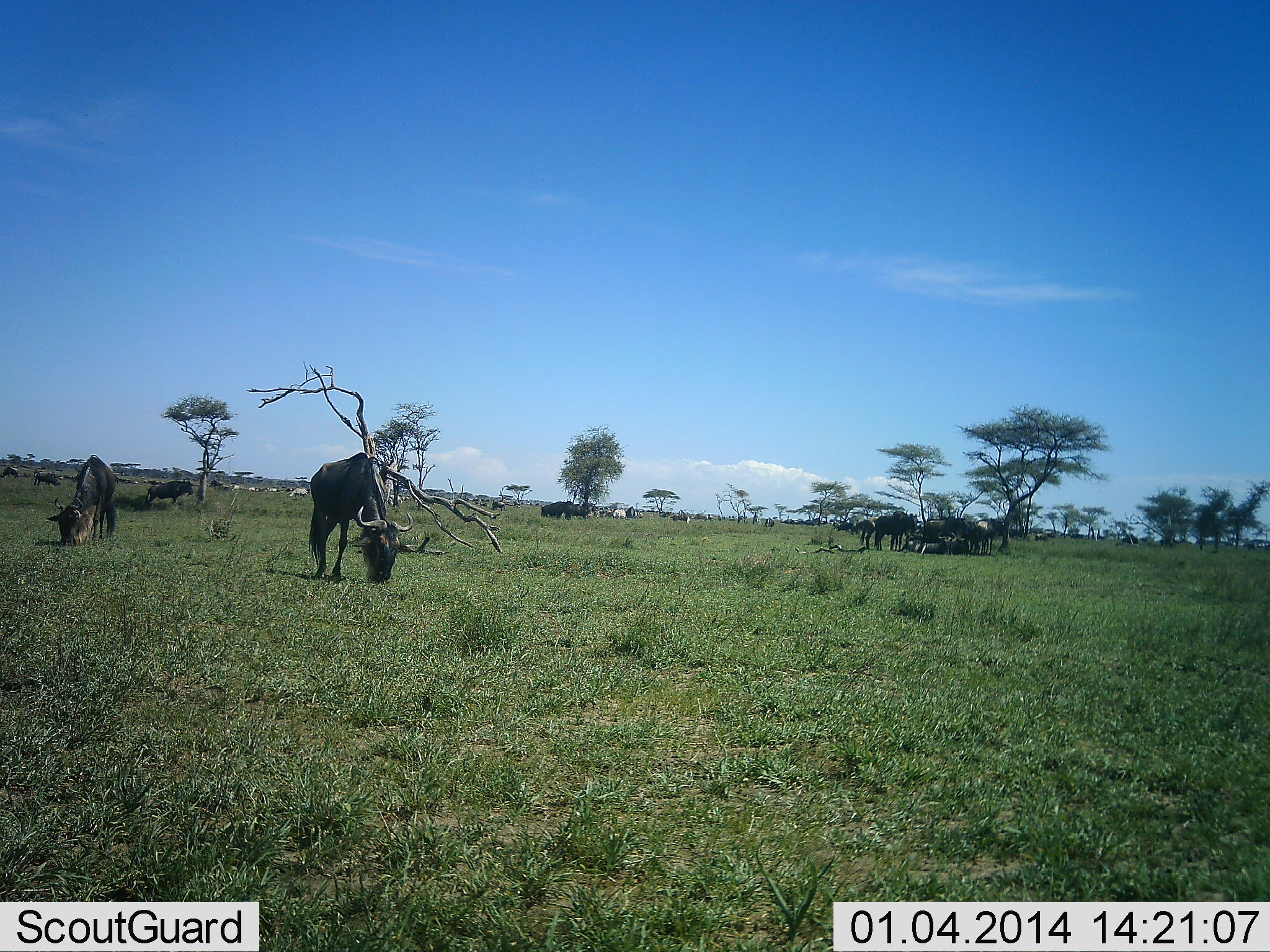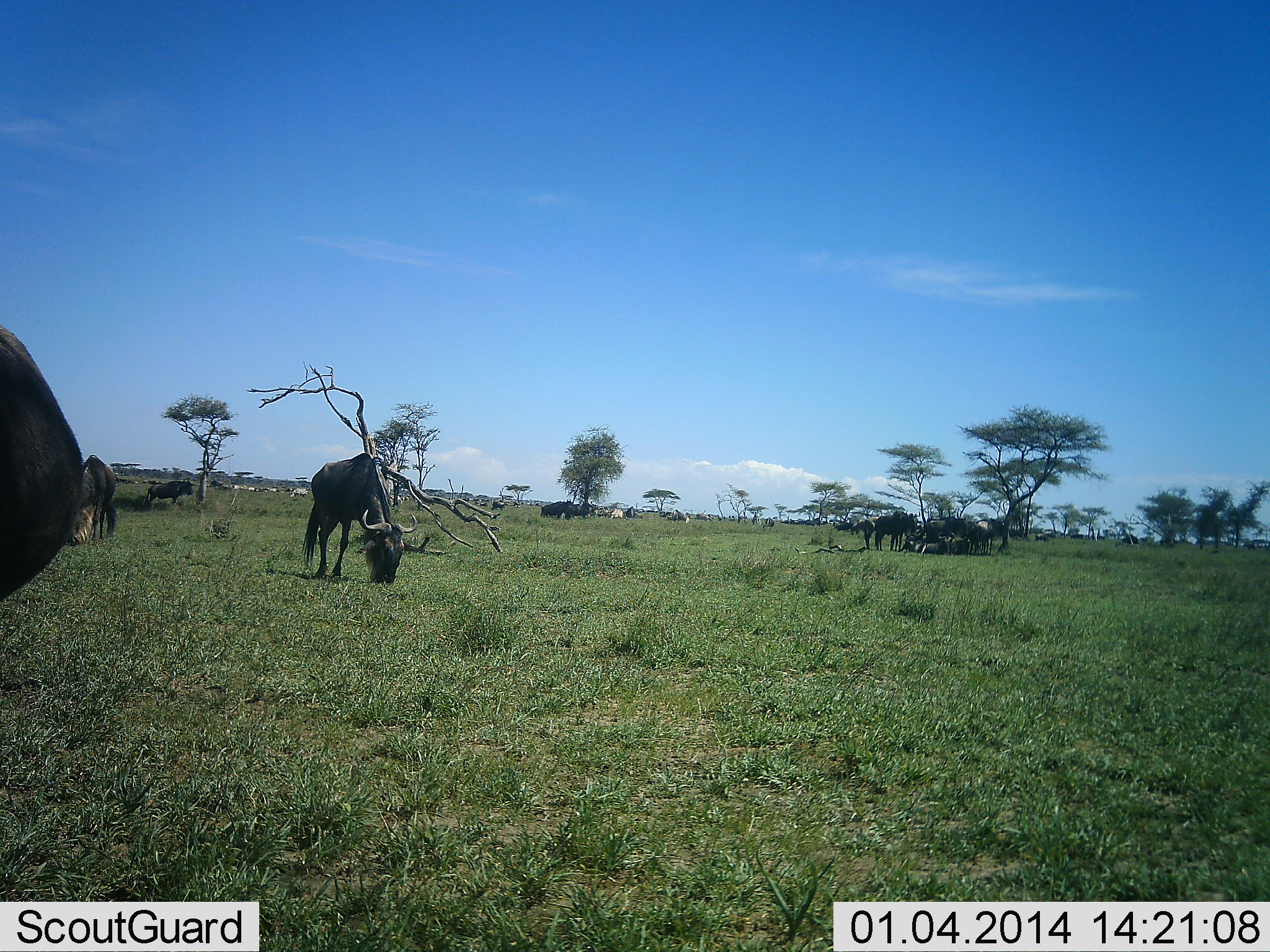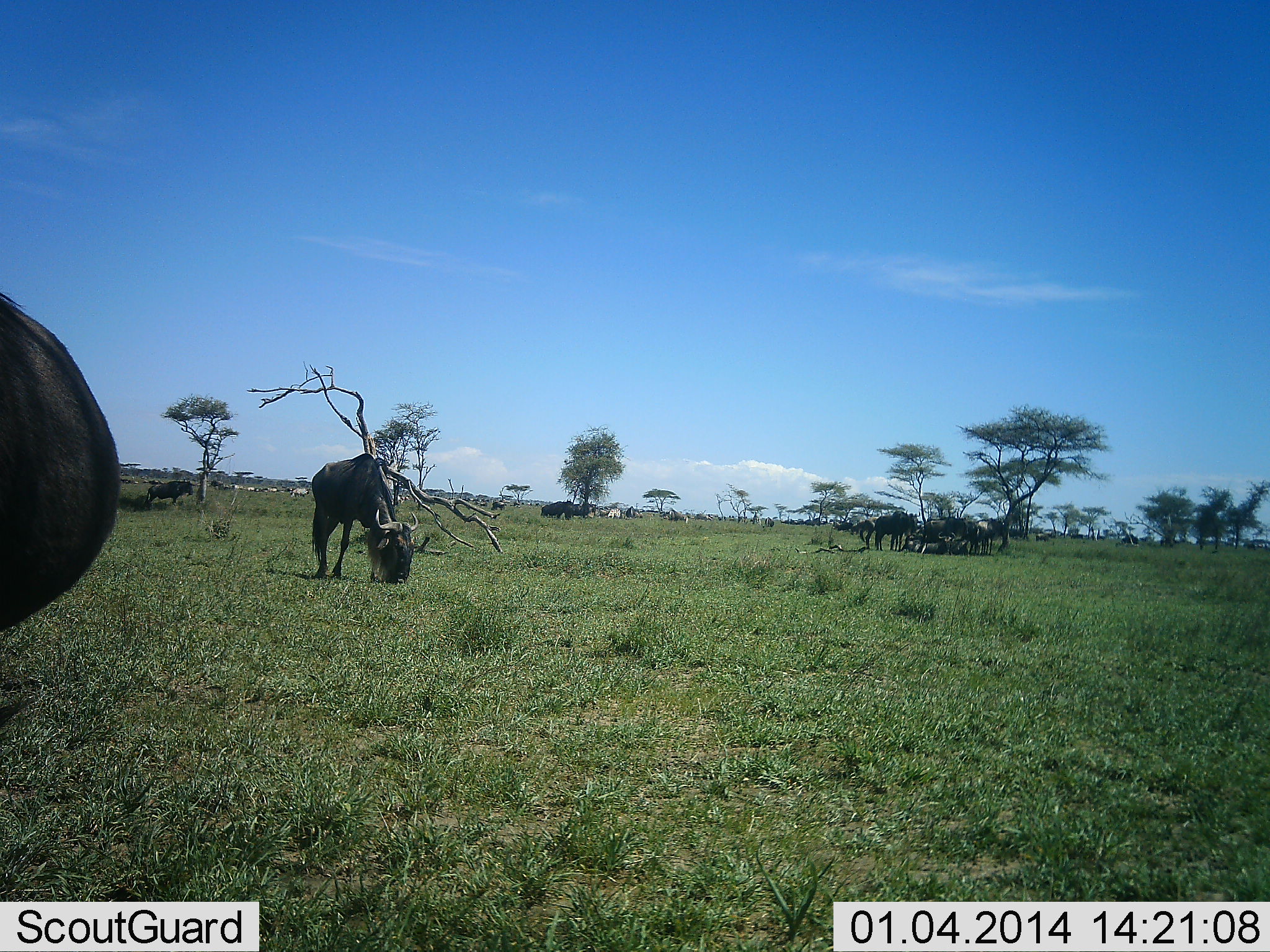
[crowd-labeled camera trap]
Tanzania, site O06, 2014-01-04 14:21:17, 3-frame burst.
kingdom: Animalia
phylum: Chordata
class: Mammalia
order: Artiodactyla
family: Bovidae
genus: Connochaetes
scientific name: Connochaetes taurinus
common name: blue wildebeest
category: wildebeest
Wildebeest (blue wildebeest) (Connochaetes taurinus), count 11-50. Behavior (volunteer vote fractions): standing 50%, resting 21%, moving 43%, interacting 7%. Young present (vote fraction): 0%. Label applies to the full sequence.